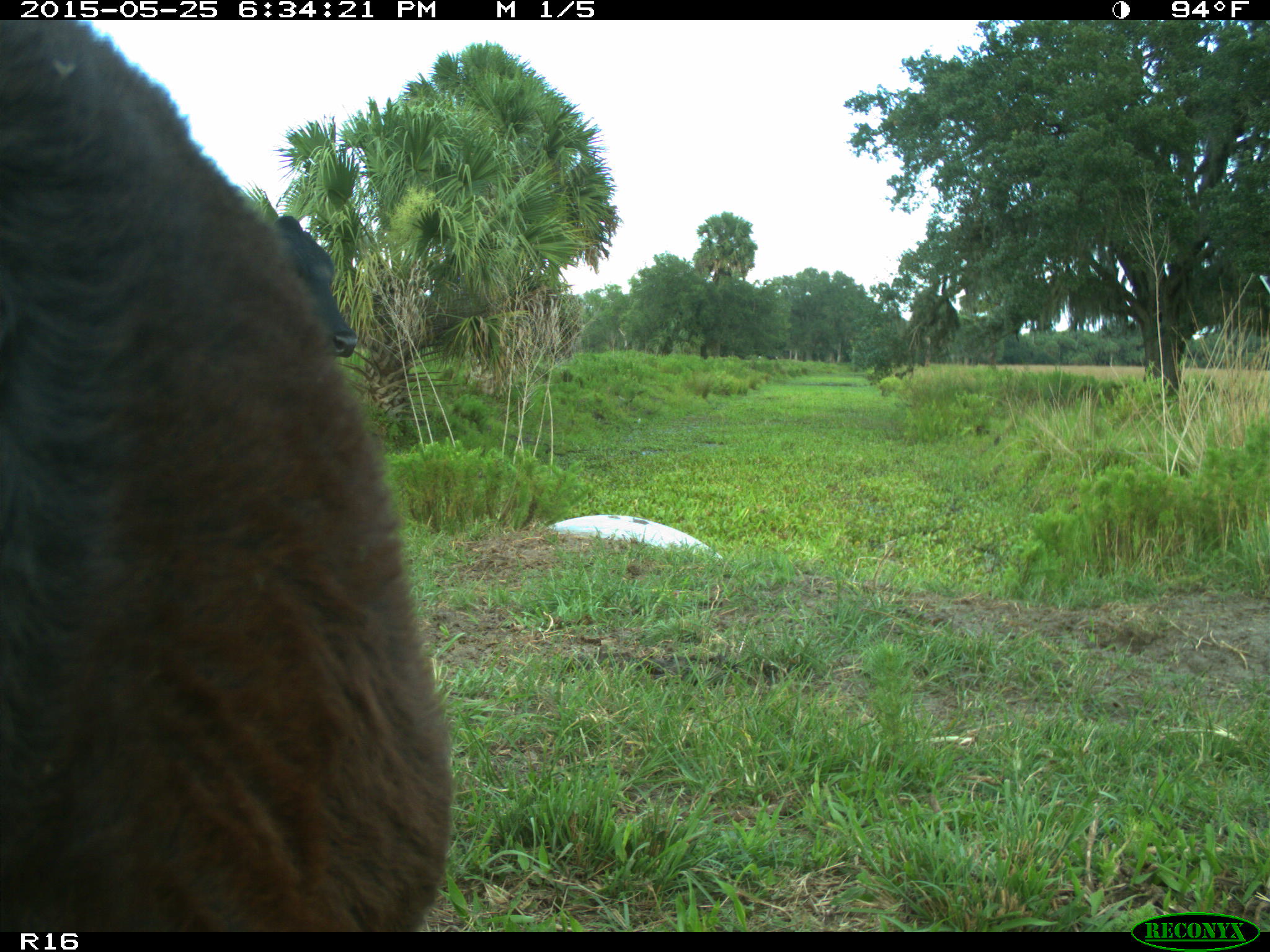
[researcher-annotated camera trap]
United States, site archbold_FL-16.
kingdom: Animalia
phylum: Chordata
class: Mammalia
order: Artiodactyla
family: Bovidae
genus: Bos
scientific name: Bos taurus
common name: domestic cow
Bos taurus (domestic cow).